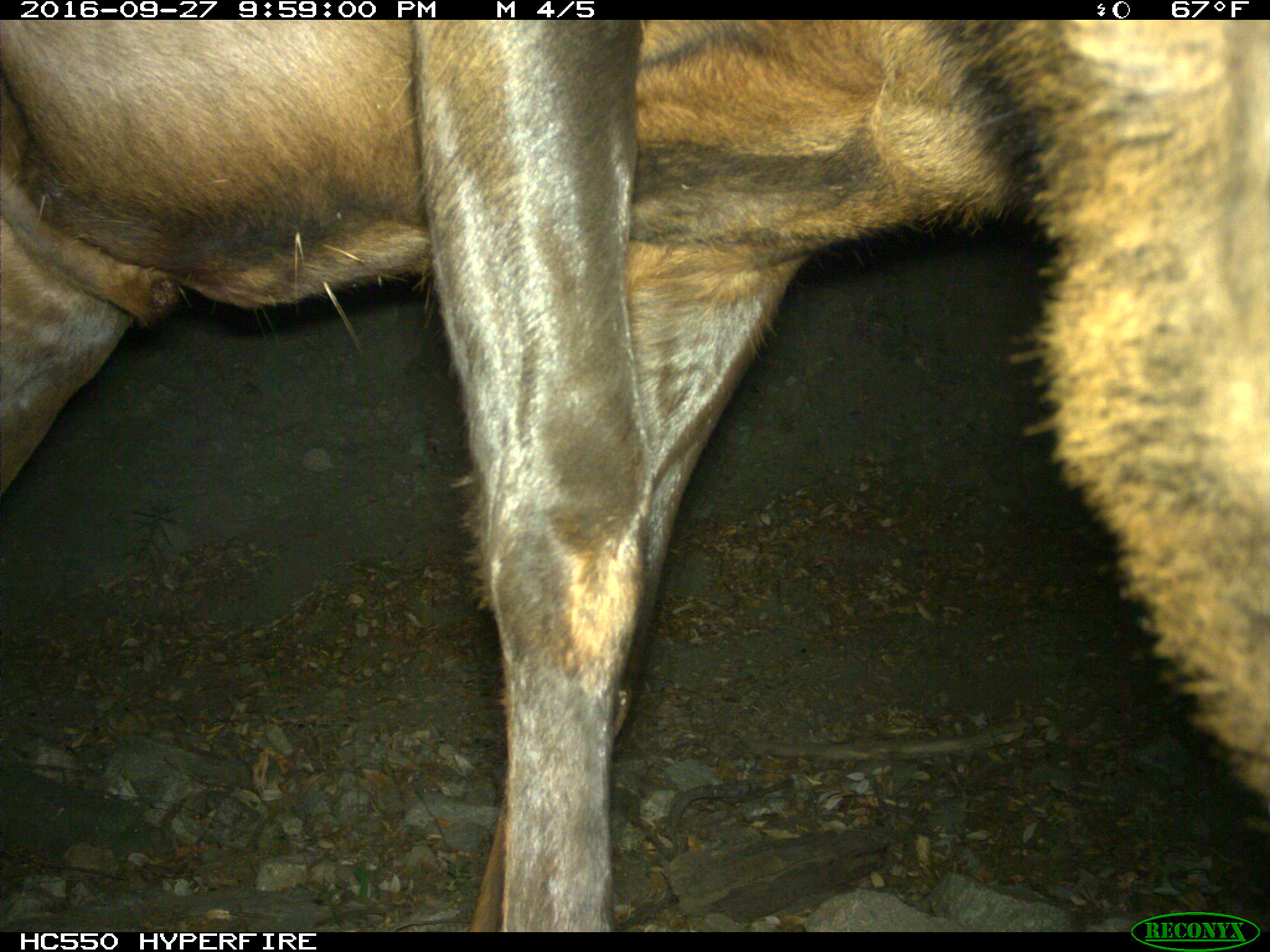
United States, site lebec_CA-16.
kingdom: Animalia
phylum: Chordata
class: Mammalia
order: Artiodactyla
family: Cervidae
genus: Cervus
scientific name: Cervus canadensis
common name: elk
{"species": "Cervus canadensis (elk)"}